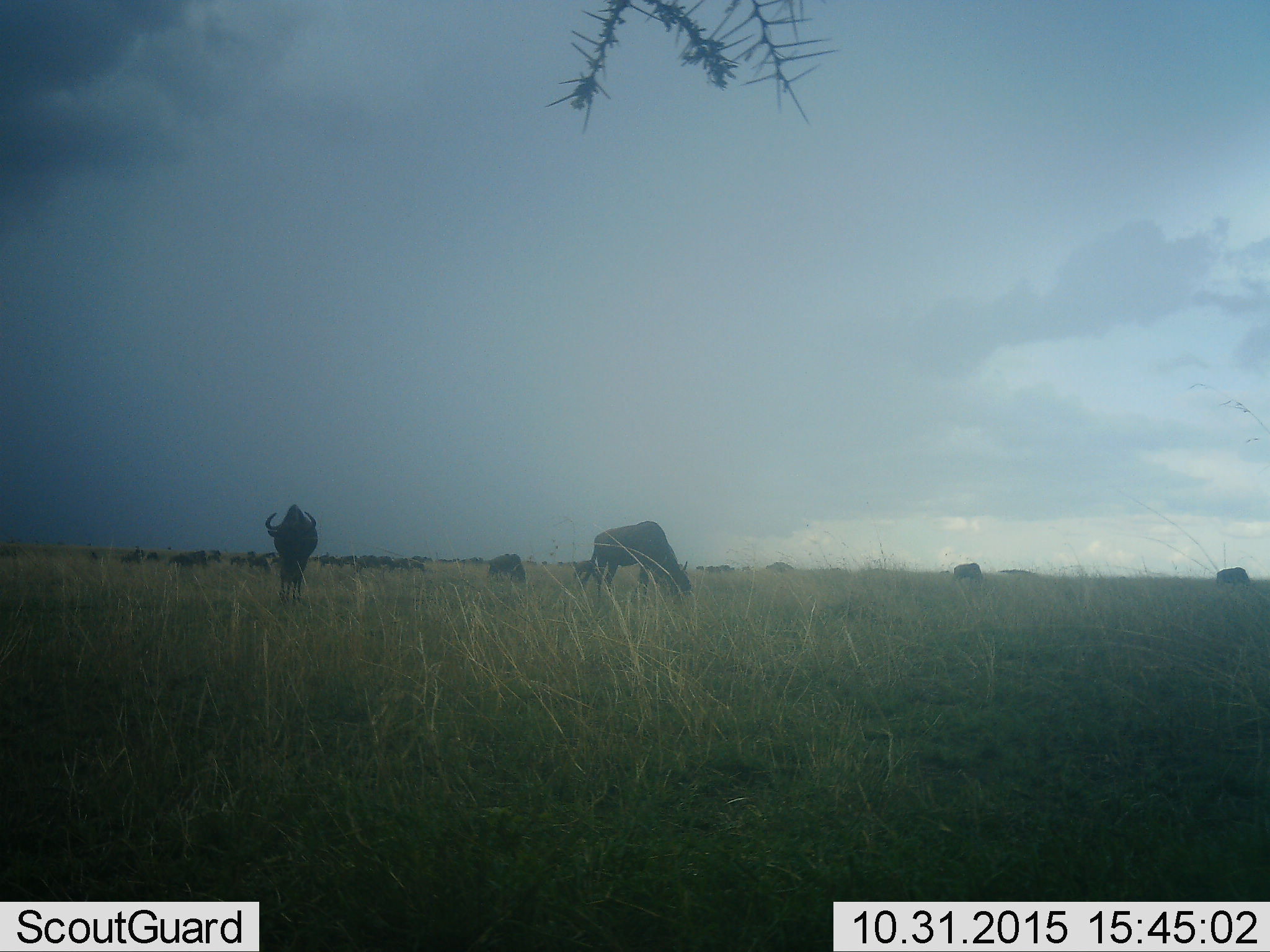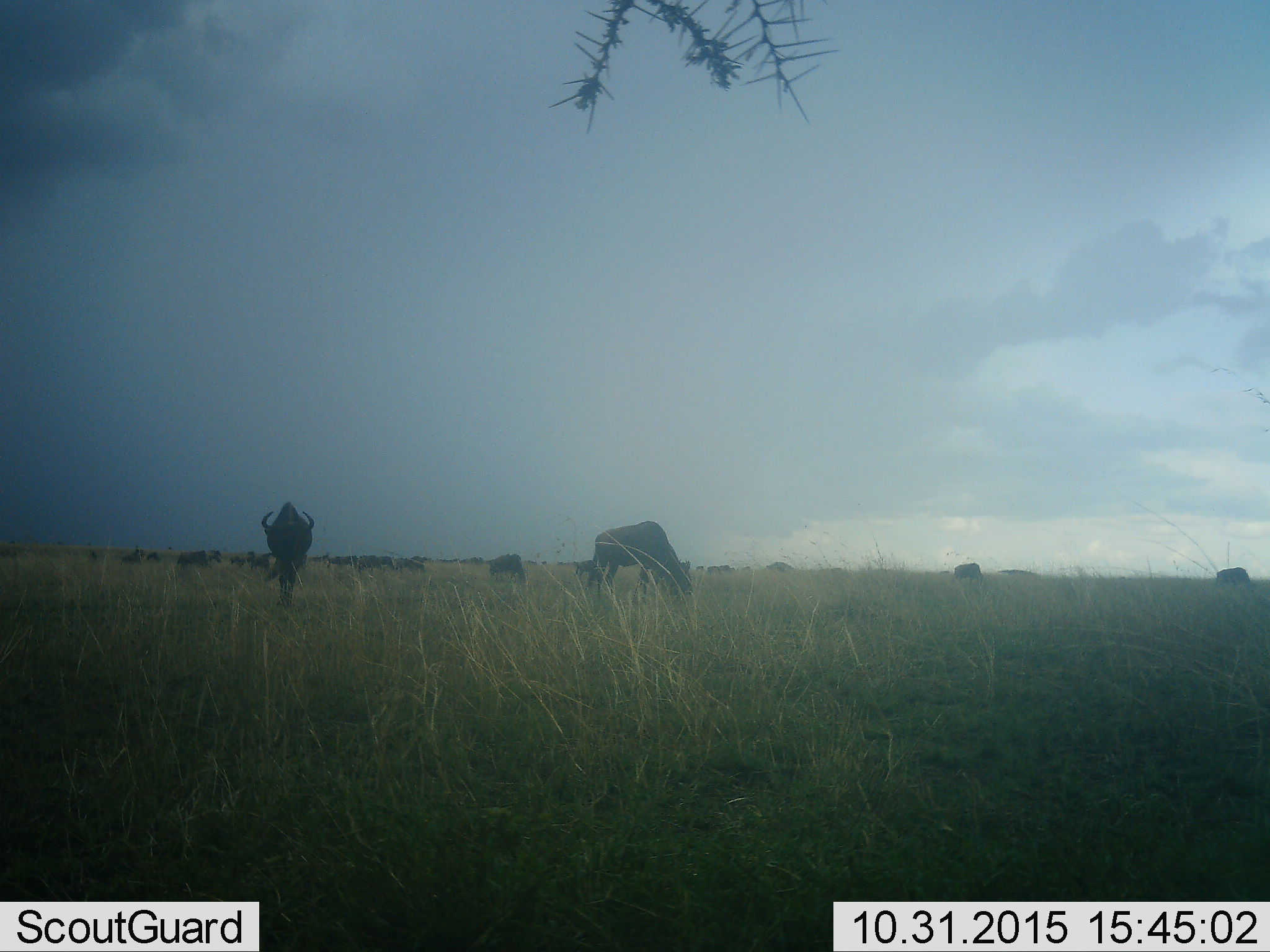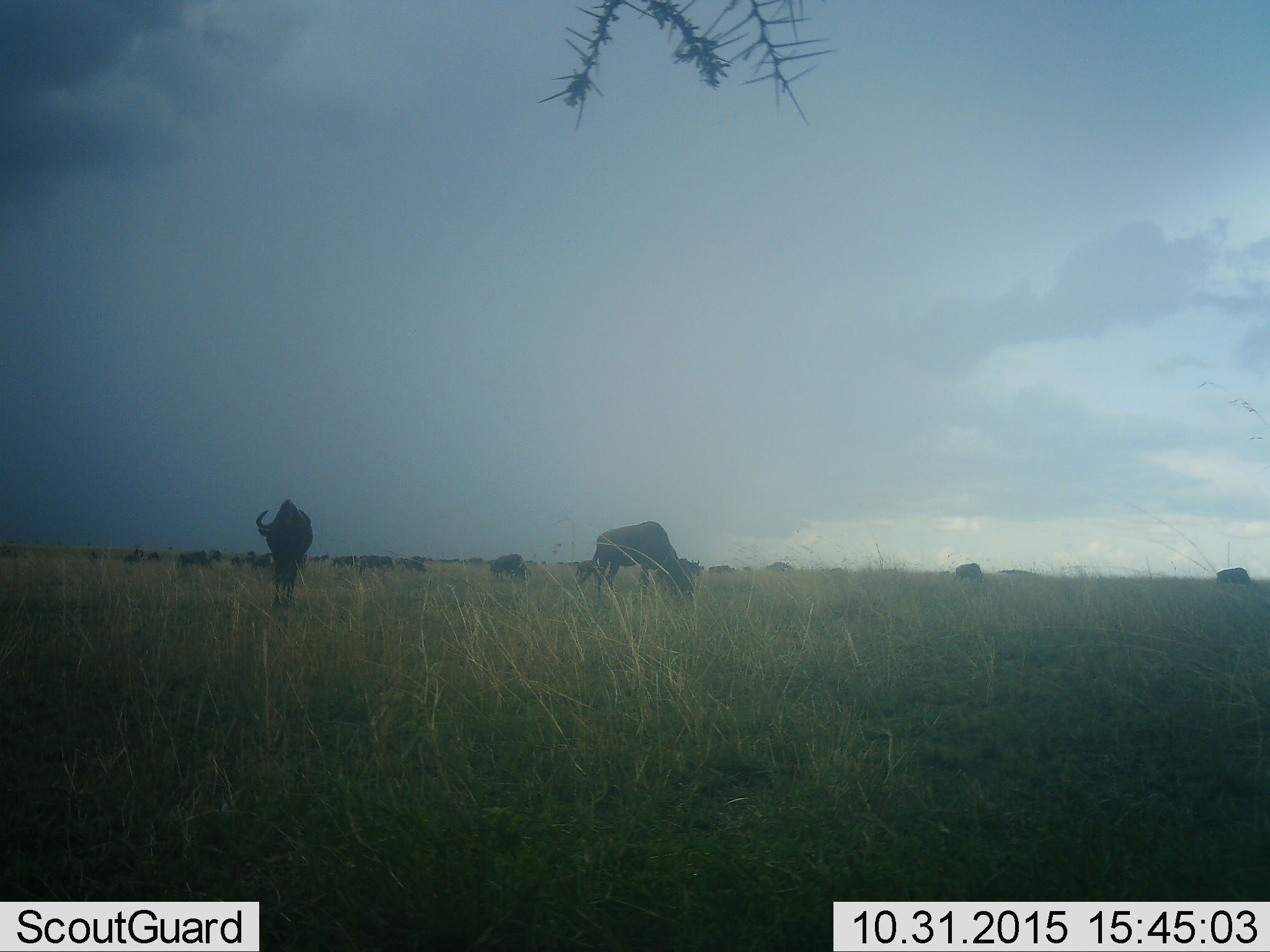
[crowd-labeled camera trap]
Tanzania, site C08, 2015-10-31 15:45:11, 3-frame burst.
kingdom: Animalia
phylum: Chordata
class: Mammalia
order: Artiodactyla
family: Bovidae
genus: Connochaetes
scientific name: Connochaetes taurinus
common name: blue wildebeest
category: wildebeest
Wildebeest (blue wildebeest) (Connochaetes taurinus), count 11-50. Behavior (volunteer vote fractions): standing 57%, resting 0%, moving 36%, interacting 0%. Young present (vote fraction): 7%. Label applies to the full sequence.